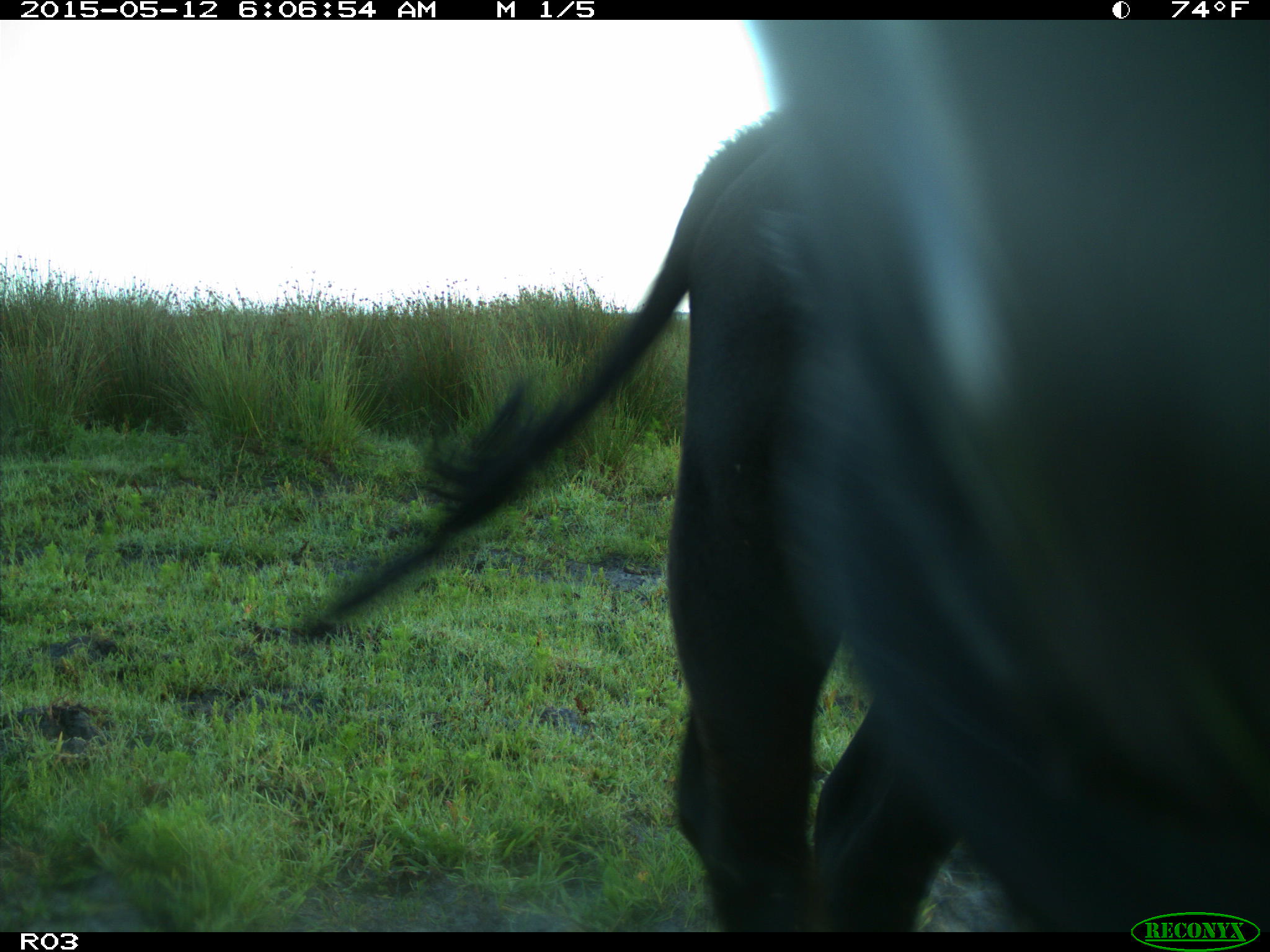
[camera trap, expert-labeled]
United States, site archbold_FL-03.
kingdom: Animalia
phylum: Chordata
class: Mammalia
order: Artiodactyla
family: Bovidae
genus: Bos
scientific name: Bos taurus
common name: domestic cow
Bos taurus (domestic cow).